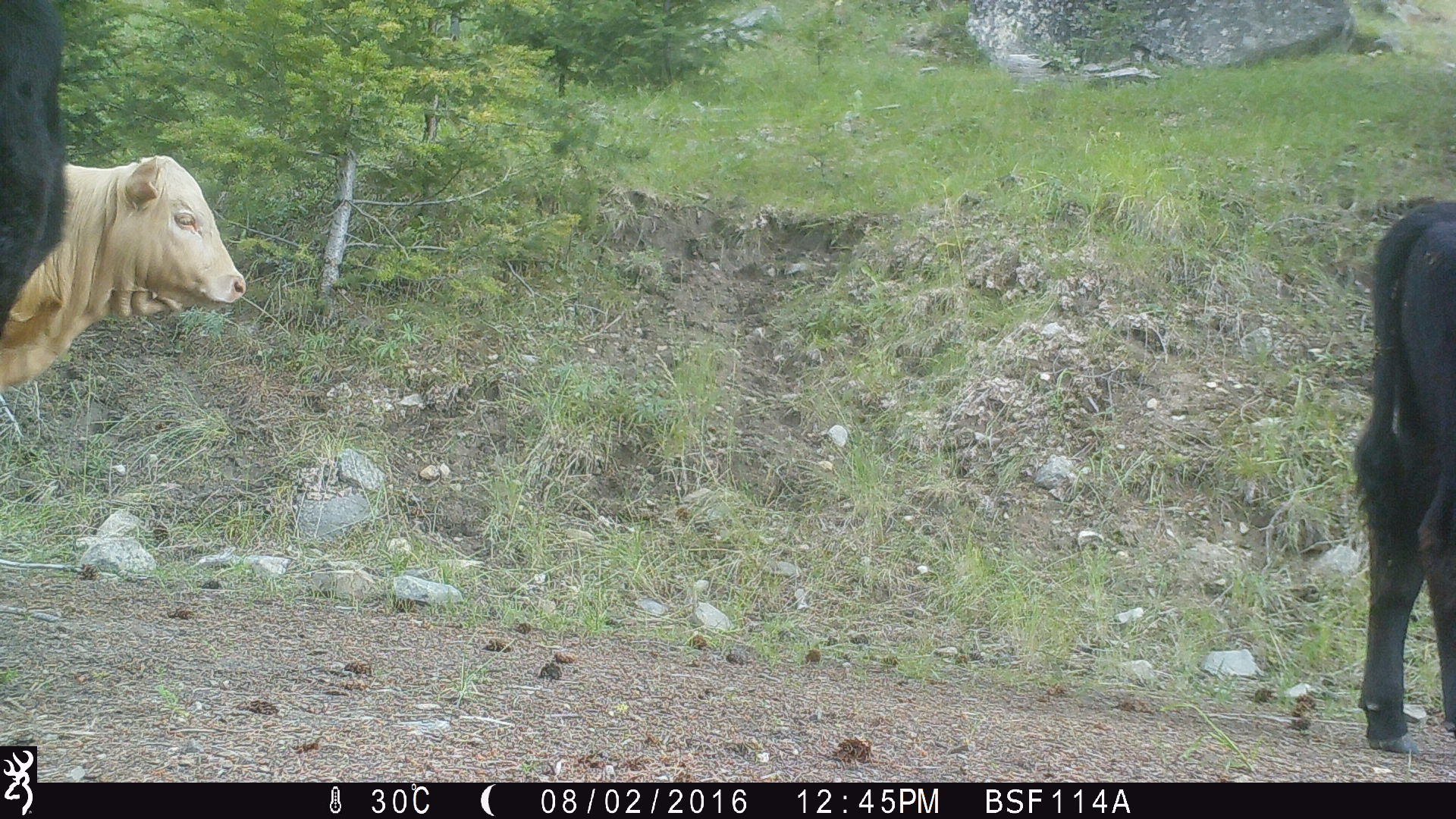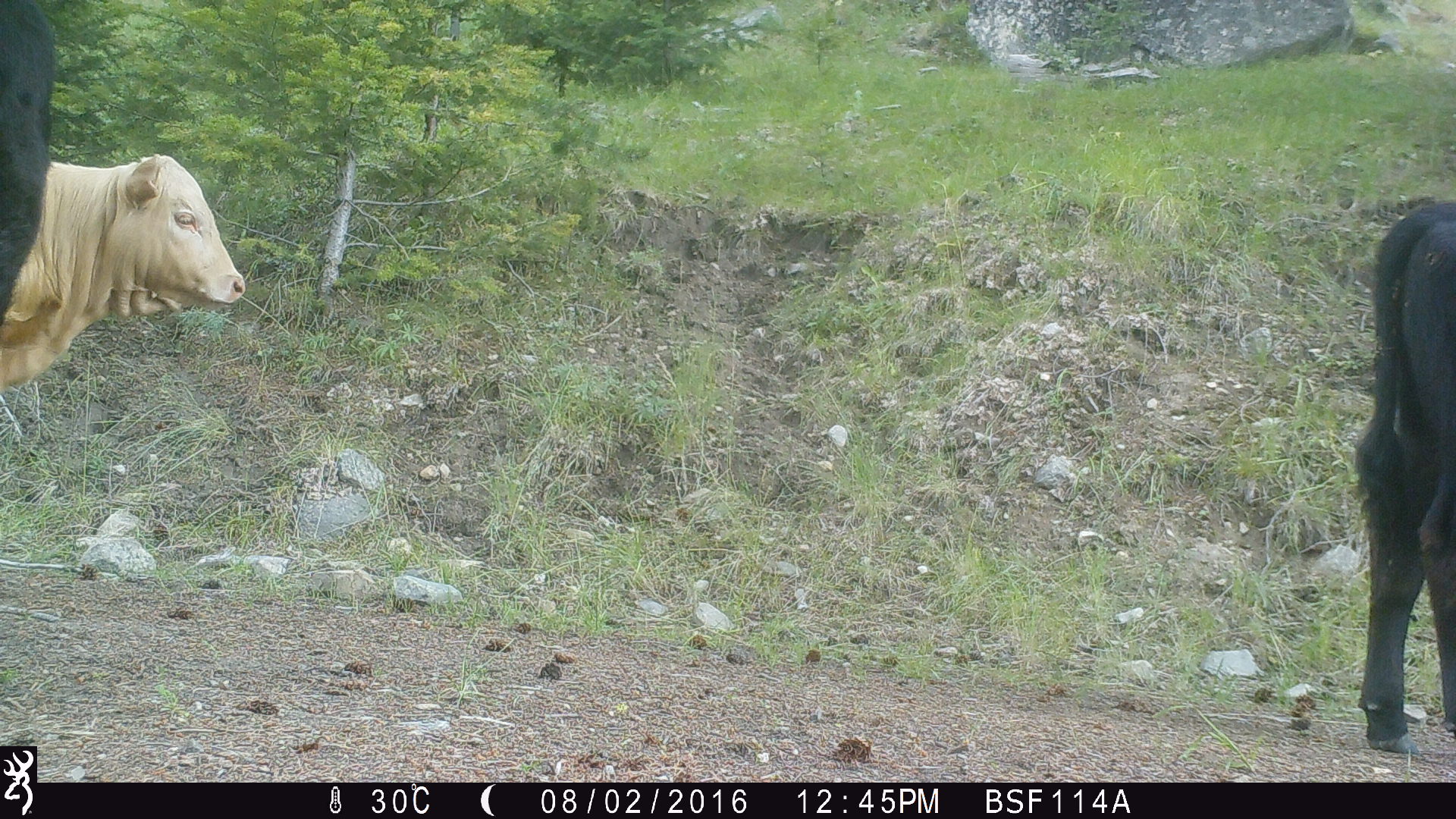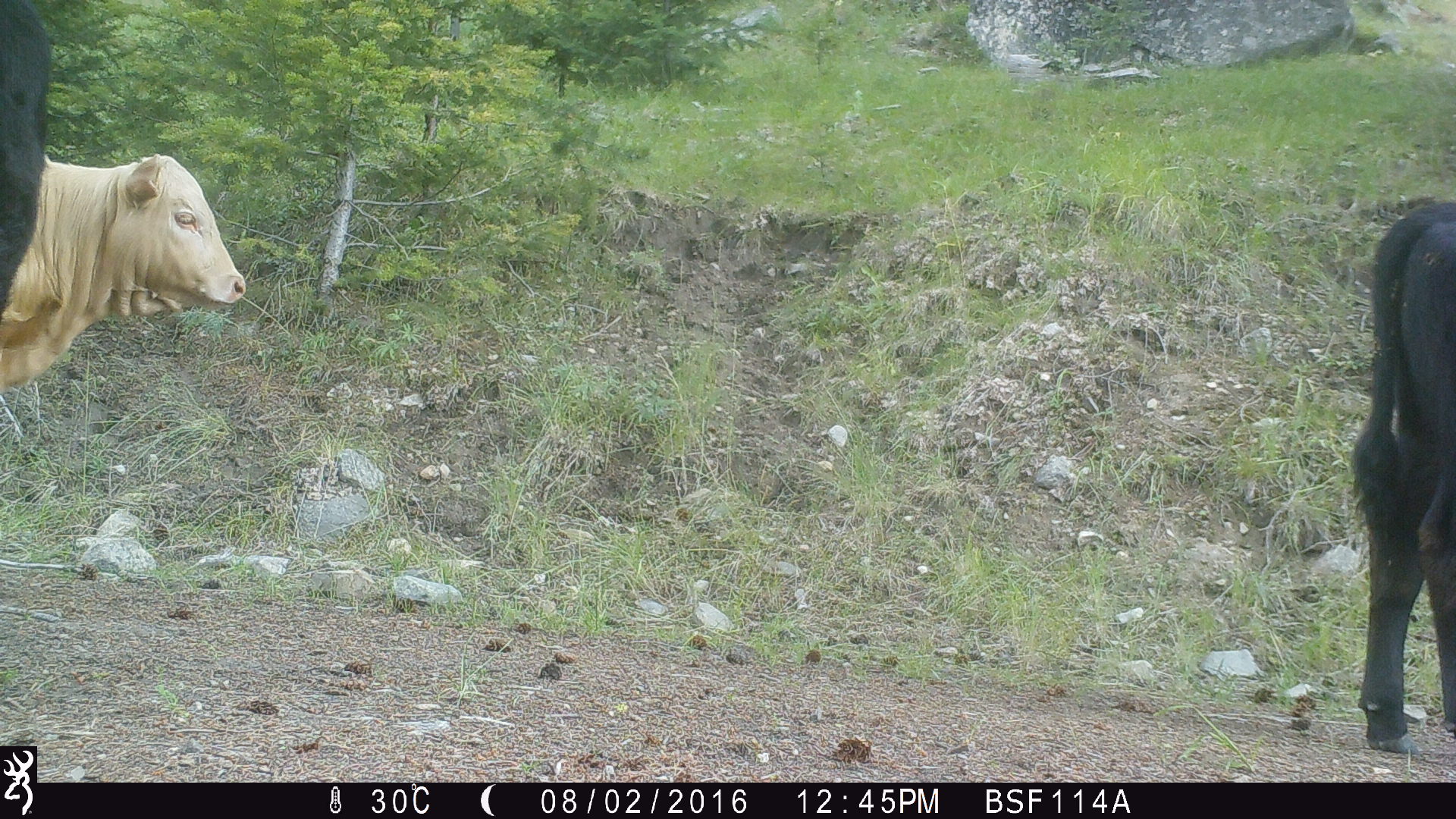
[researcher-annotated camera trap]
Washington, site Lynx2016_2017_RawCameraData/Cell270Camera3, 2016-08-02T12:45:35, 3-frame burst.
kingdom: Animalia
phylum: Chordata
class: Mammalia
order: Artiodactyla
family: Bovidae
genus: Bos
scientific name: Bos taurus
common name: domestic cattle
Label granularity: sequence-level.